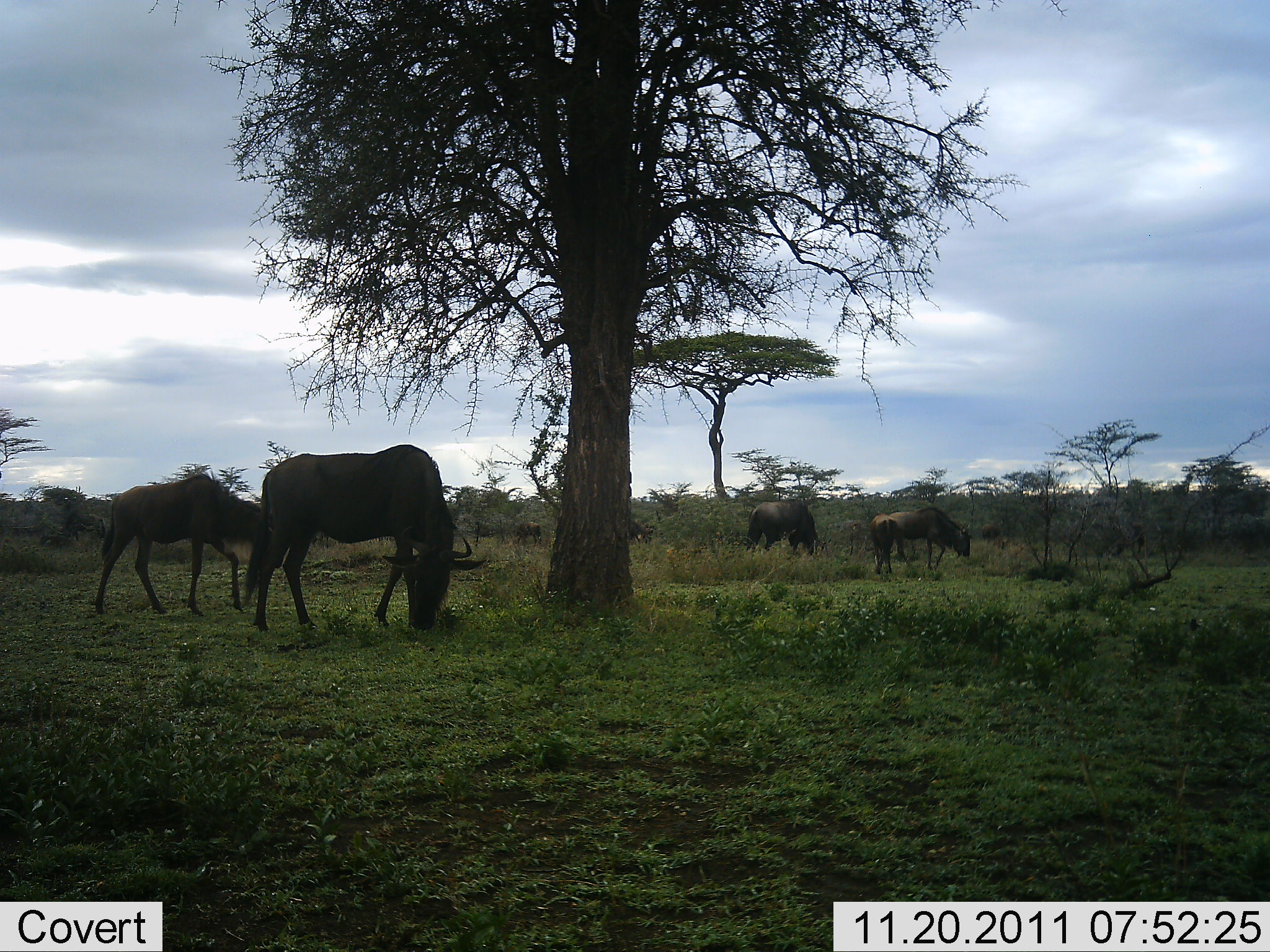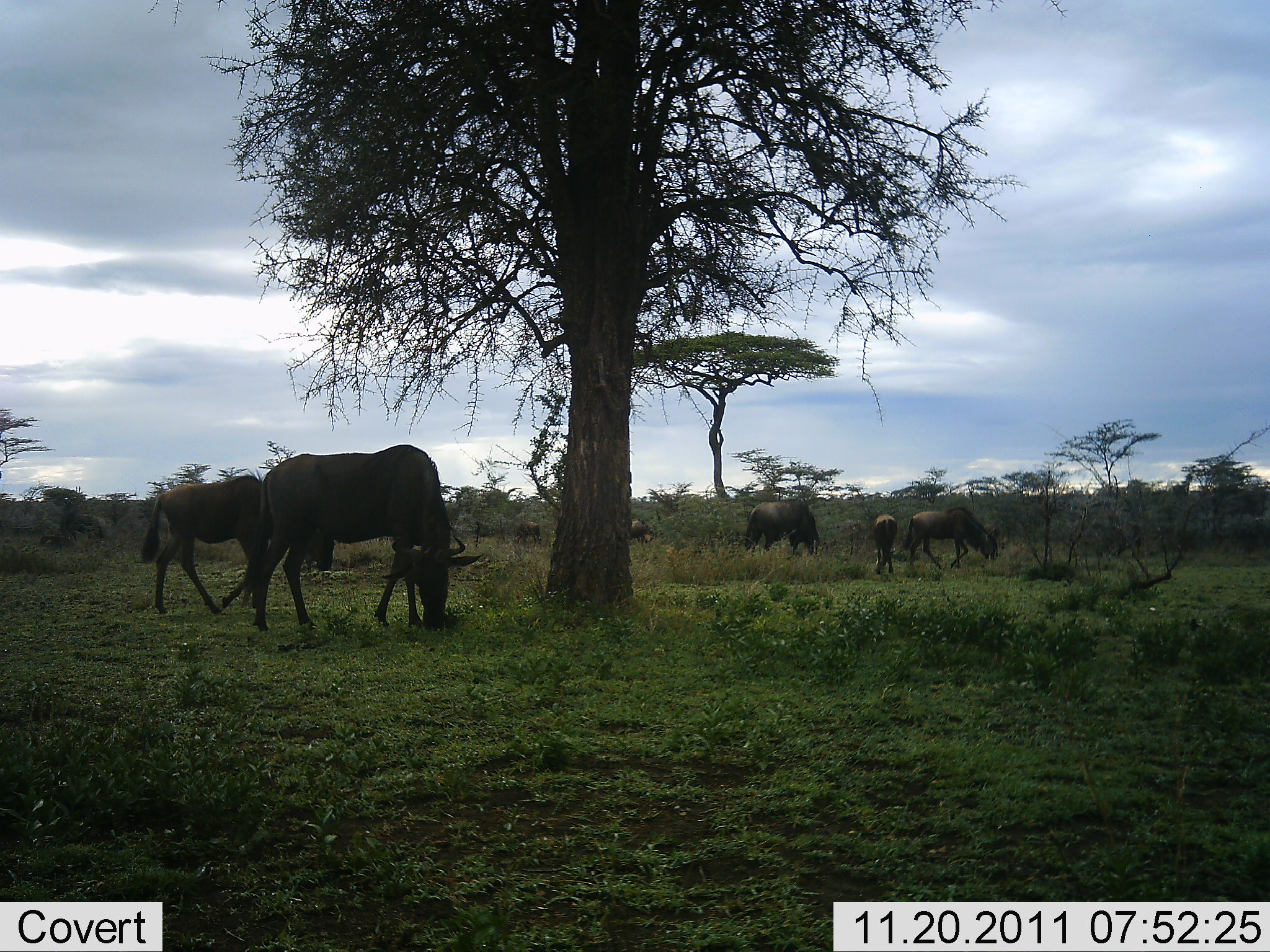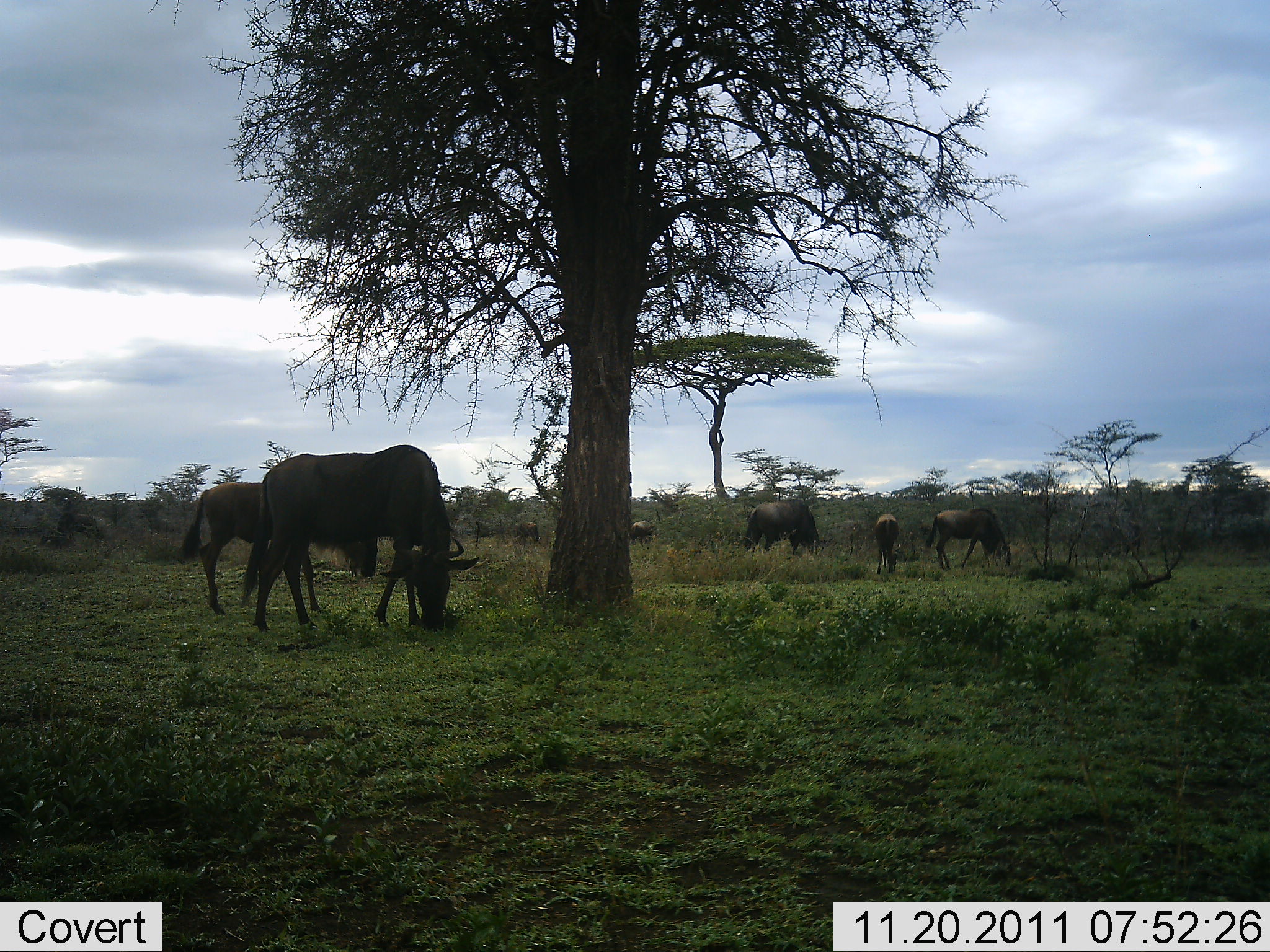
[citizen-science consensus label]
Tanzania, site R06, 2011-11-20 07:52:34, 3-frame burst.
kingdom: Animalia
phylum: Chordata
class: Mammalia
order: Artiodactyla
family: Bovidae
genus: Connochaetes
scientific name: Connochaetes taurinus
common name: blue wildebeest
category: wildebeest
Wildebeest (blue wildebeest) (Connochaetes taurinus), count 8. Behavior (volunteer vote fractions): standing 25%, resting 0%, moving 31%, interacting 6%. Young present (vote fraction): 6%. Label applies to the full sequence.